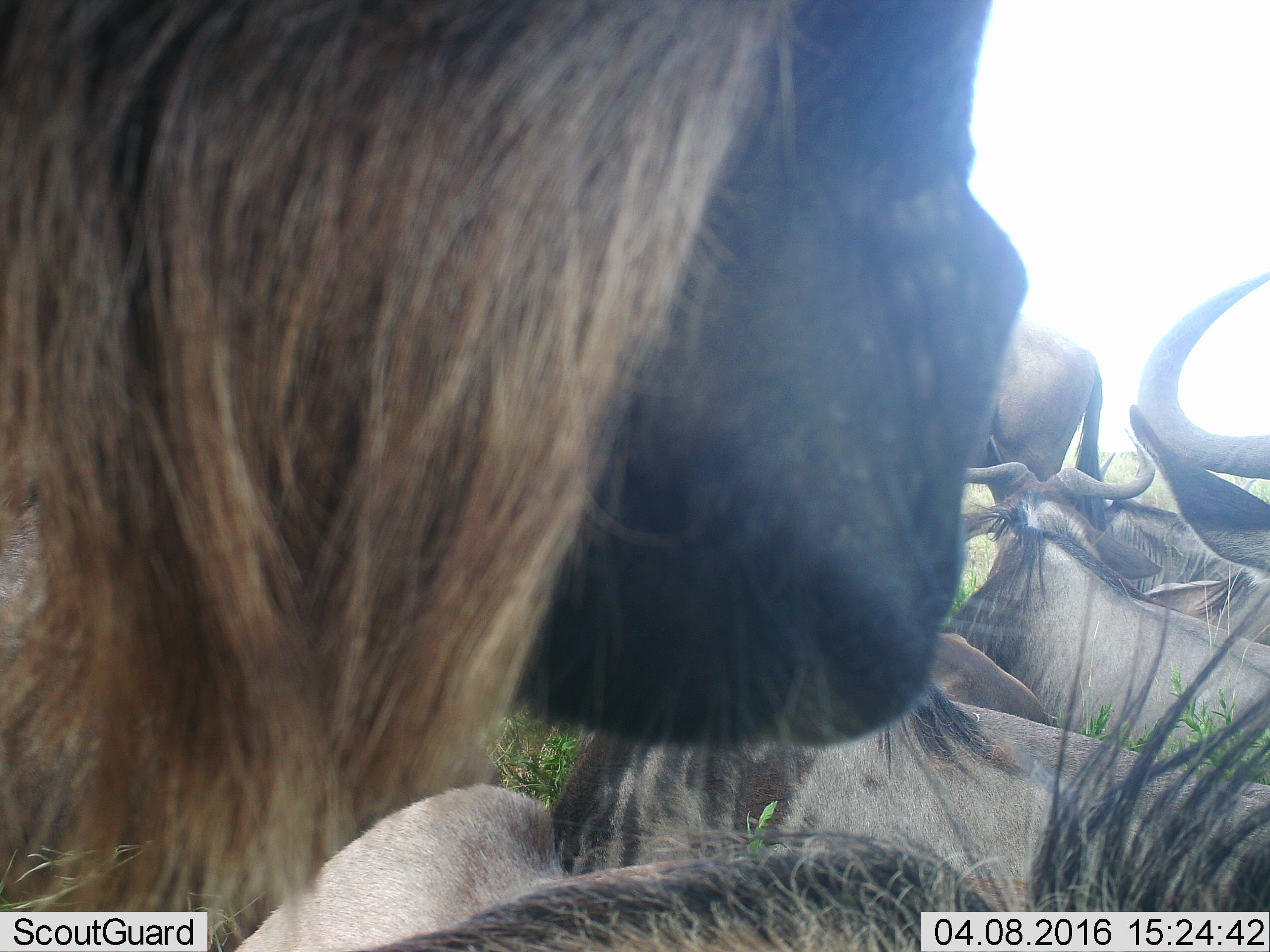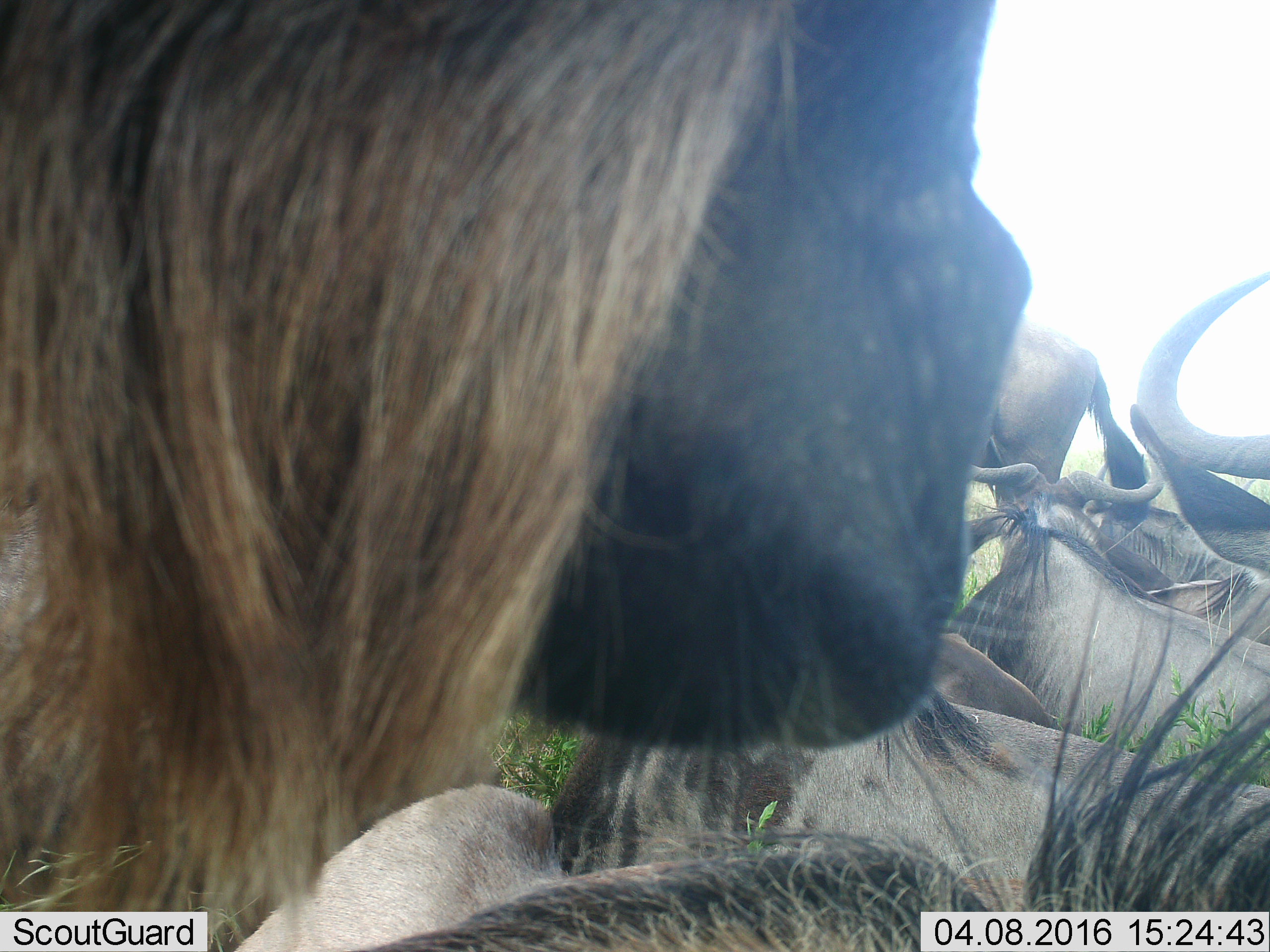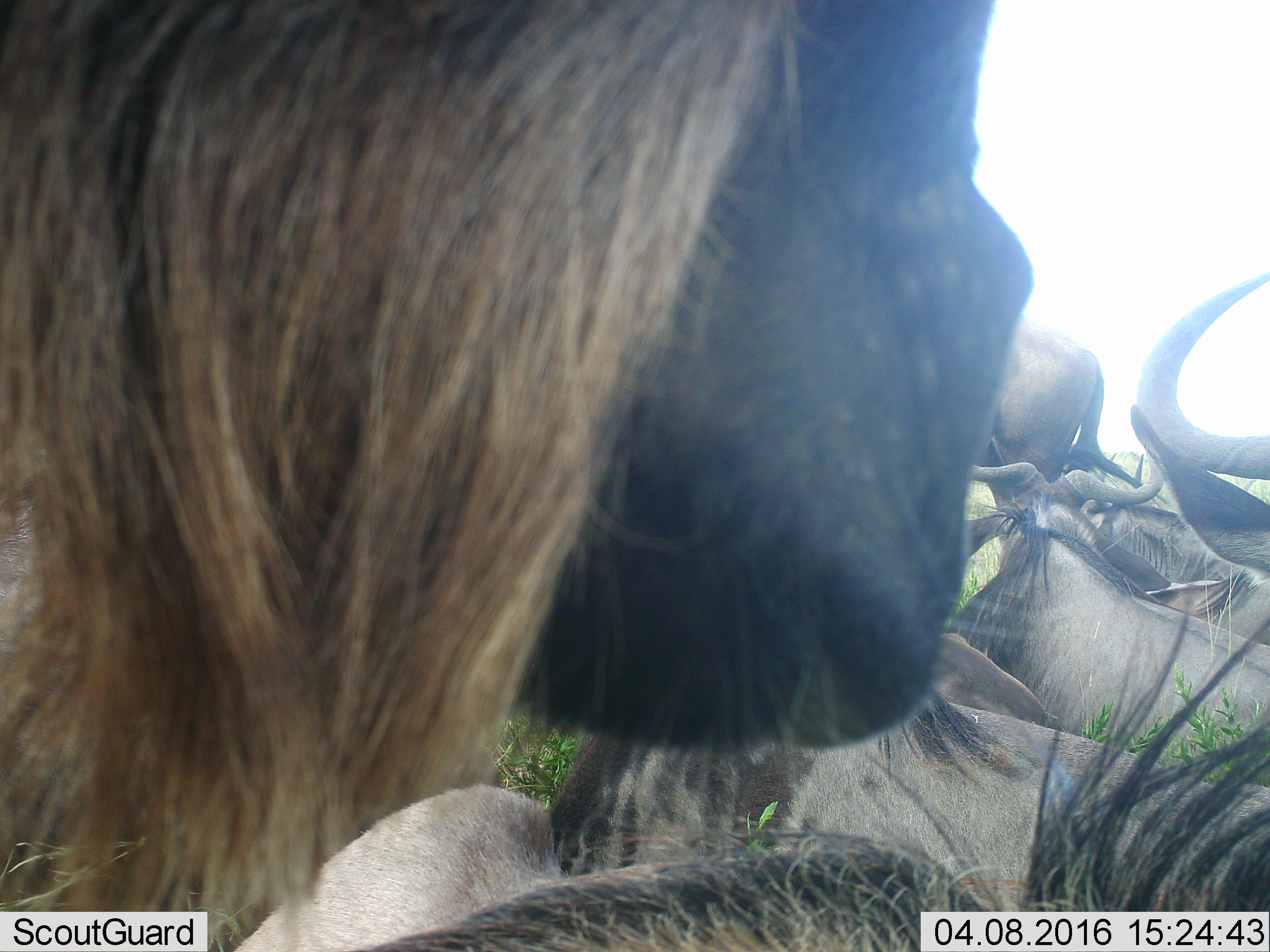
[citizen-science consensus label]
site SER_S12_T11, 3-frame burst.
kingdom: Animalia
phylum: Chordata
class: Mammalia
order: Artiodactyla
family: Bovidae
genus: Connochaetes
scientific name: Connochaetes taurinus taurinus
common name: blue wildebeest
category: wildebeestblue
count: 7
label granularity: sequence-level